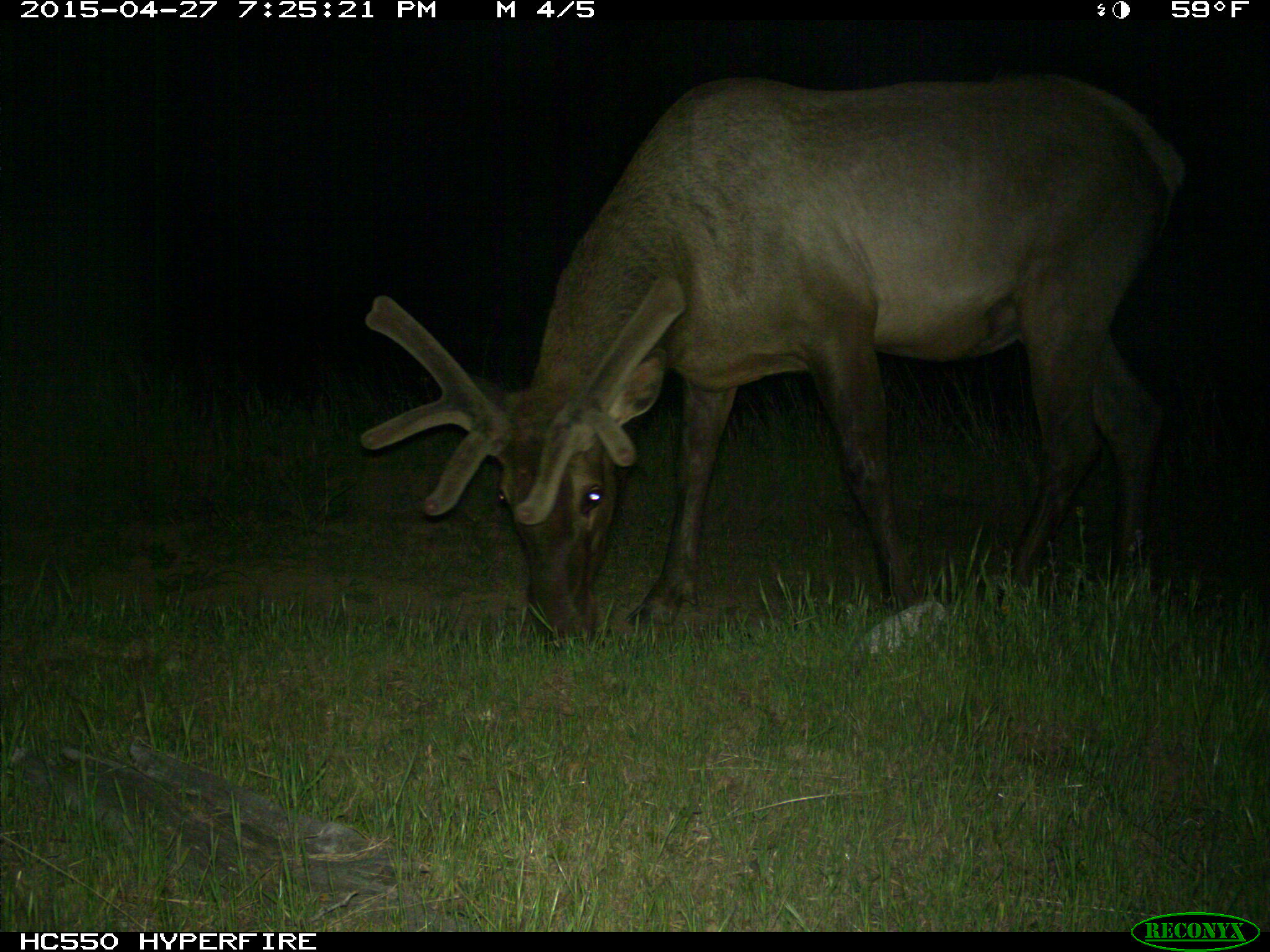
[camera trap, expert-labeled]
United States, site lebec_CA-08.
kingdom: Animalia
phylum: Chordata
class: Mammalia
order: Artiodactyla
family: Cervidae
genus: Cervus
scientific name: Cervus canadensis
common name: elk